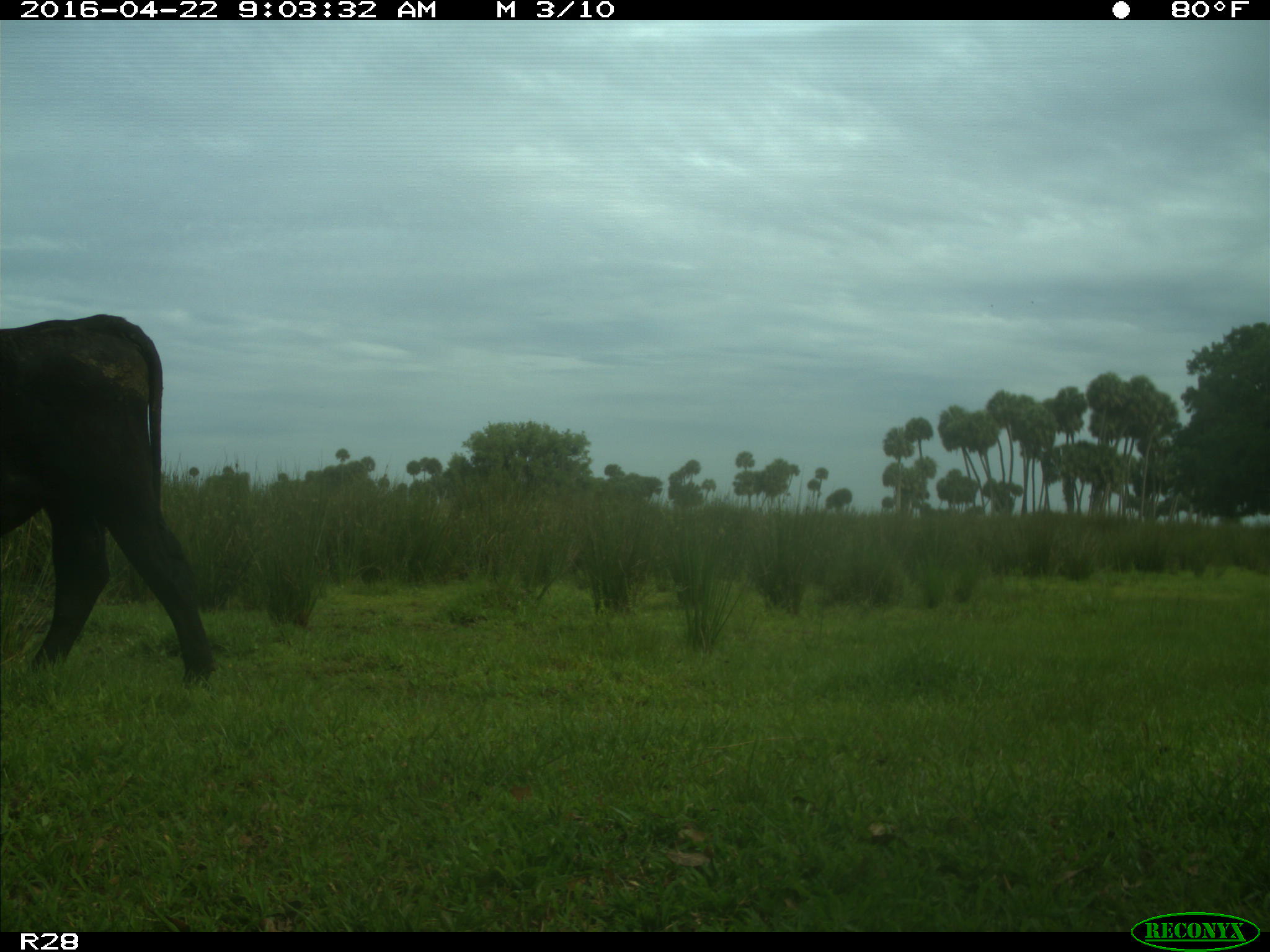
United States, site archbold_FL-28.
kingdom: Animalia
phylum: Chordata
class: Mammalia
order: Artiodactyla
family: Bovidae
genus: Bos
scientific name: Bos taurus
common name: domestic cow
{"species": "Bos taurus (domestic cow)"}